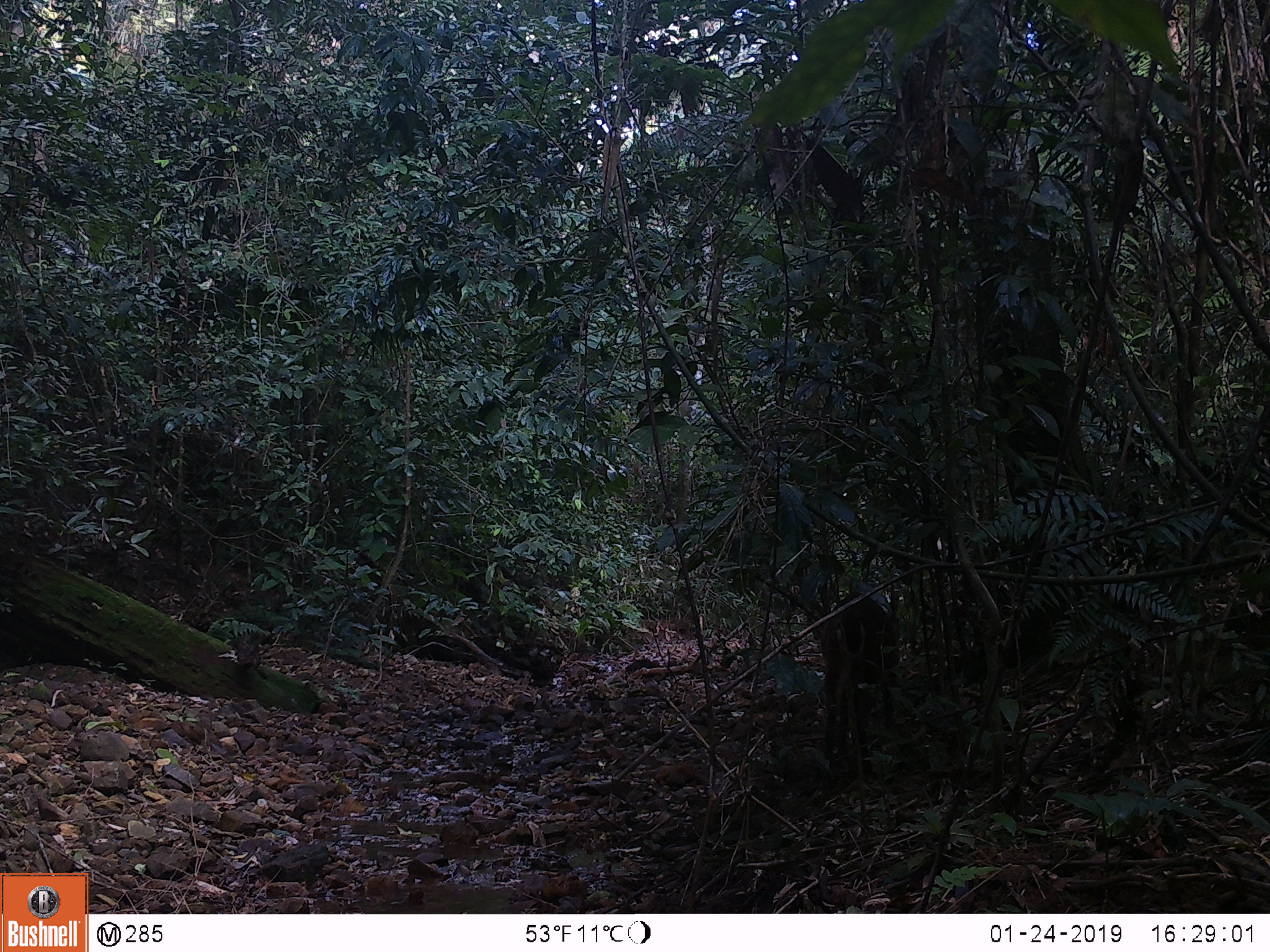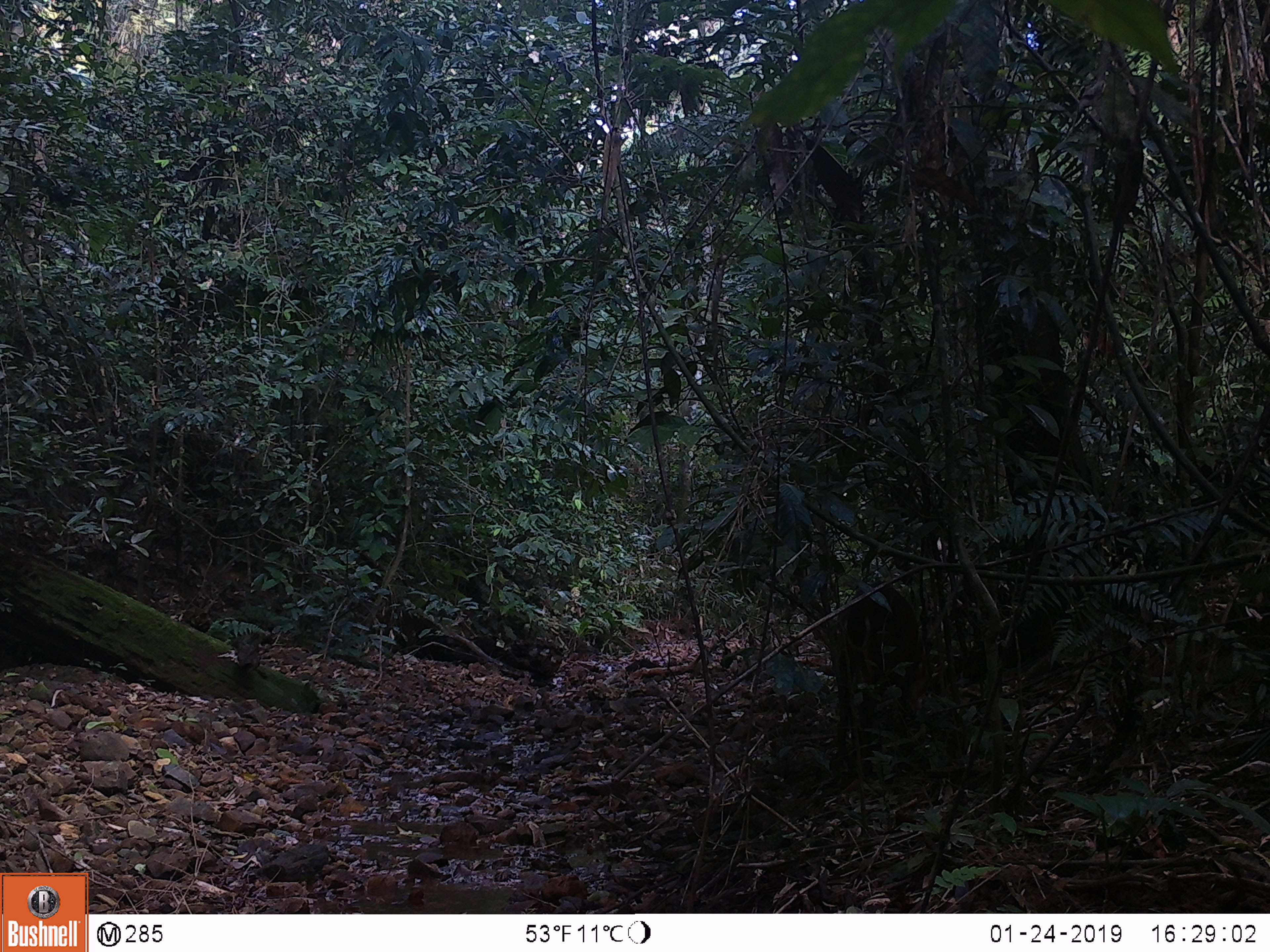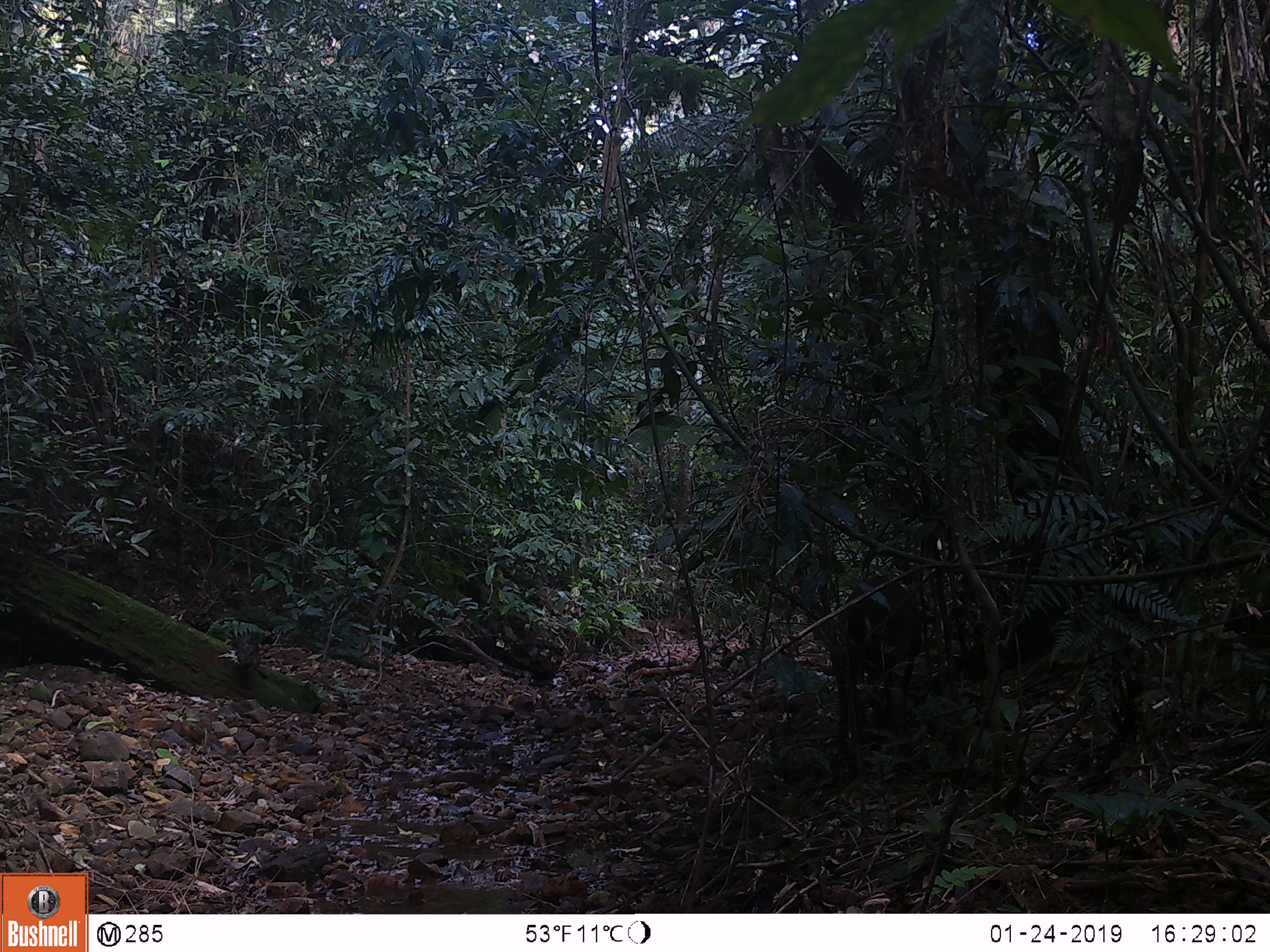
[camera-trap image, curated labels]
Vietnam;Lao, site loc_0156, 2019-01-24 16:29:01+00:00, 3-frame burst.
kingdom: Animalia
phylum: Chordata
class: Mammalia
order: Artiodactyla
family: Cervidae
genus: Muntiacus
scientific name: Muntiacus vuquangensis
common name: large-antlered muntjac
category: large antlered muntjac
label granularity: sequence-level